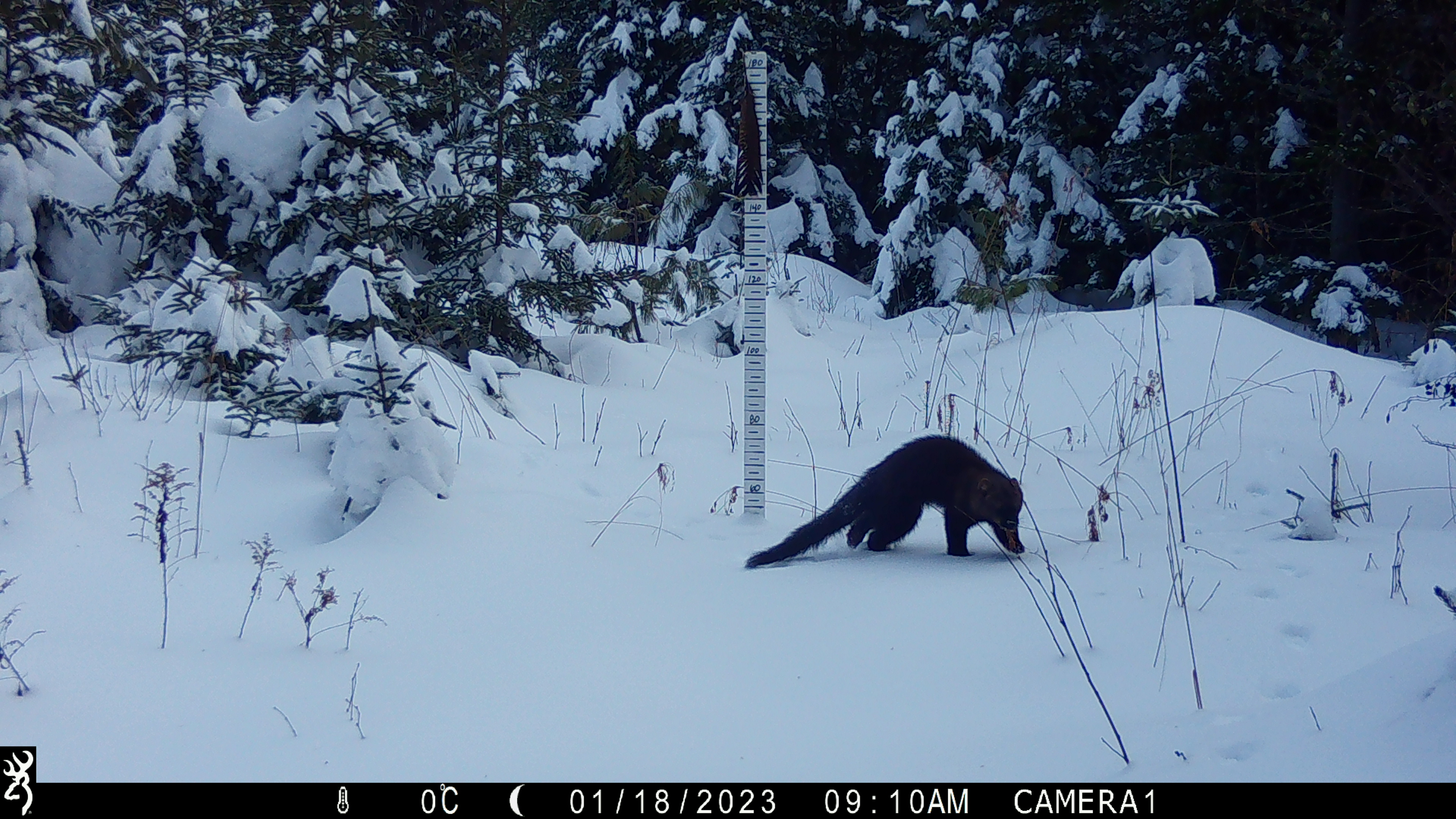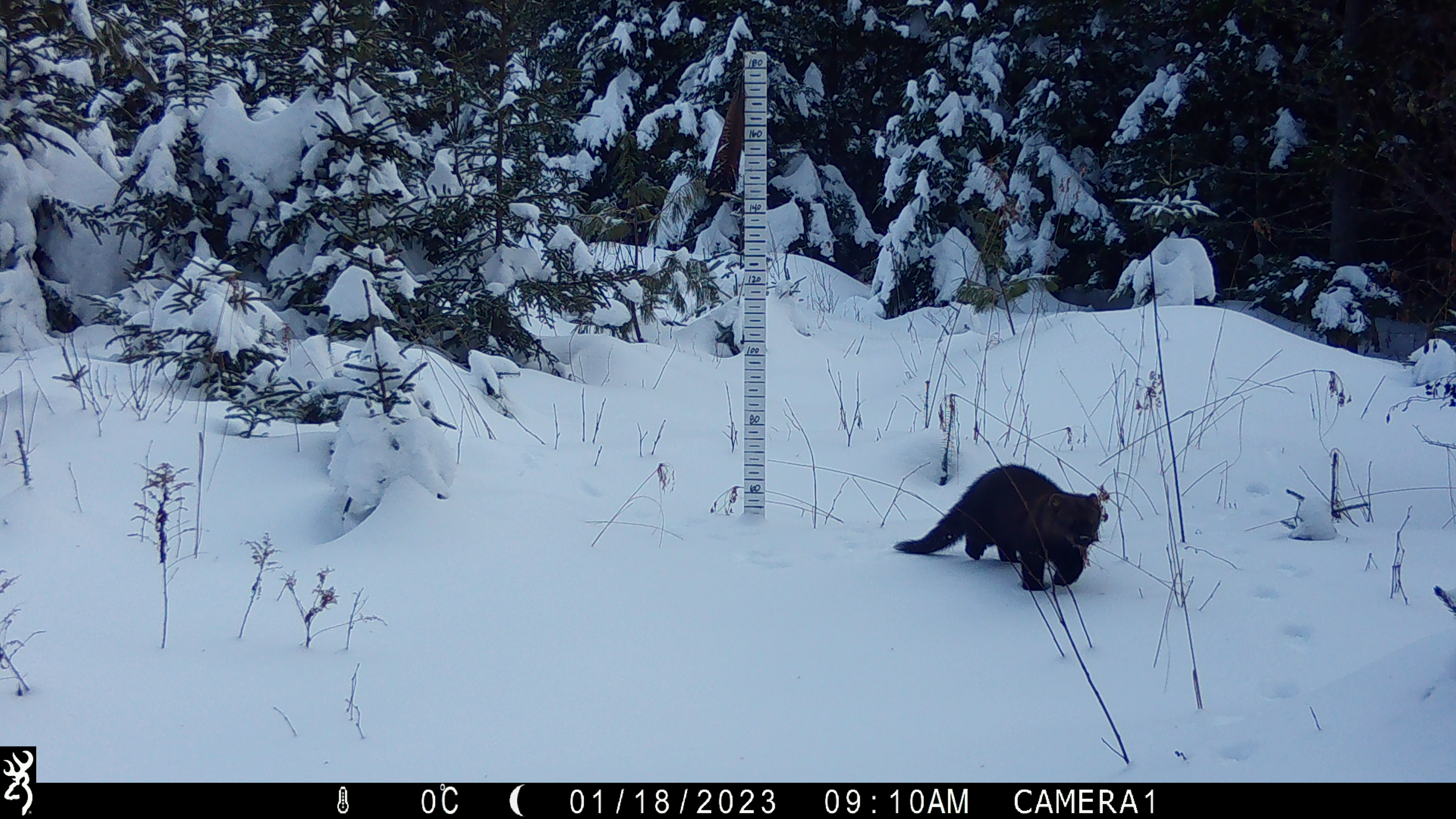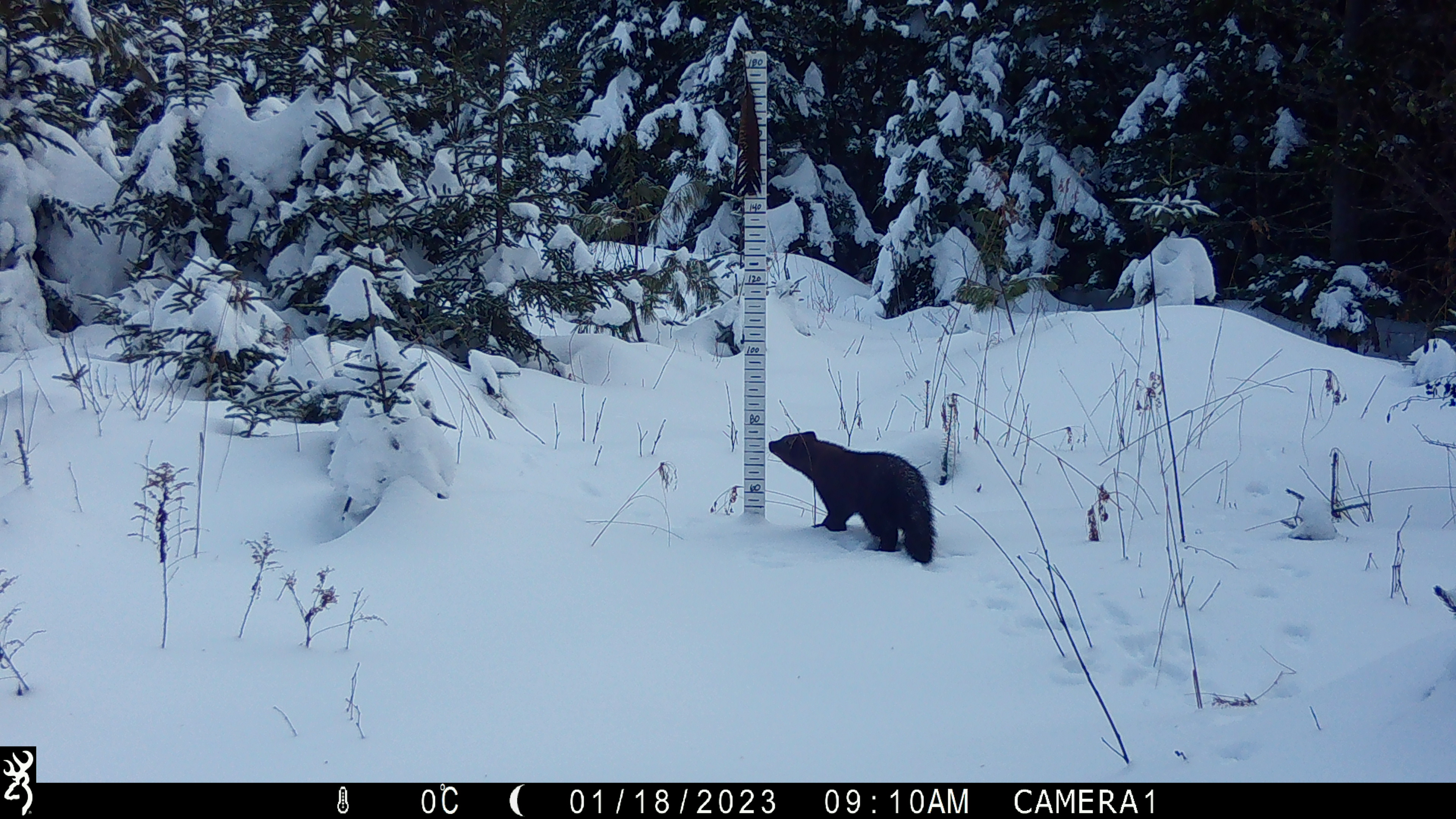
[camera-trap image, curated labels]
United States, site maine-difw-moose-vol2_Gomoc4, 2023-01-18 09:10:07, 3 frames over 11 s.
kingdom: Animalia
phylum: Chordata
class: Mammalia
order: Carnivora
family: Mustelidae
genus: Pekania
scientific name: Pekania pennanti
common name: fisher